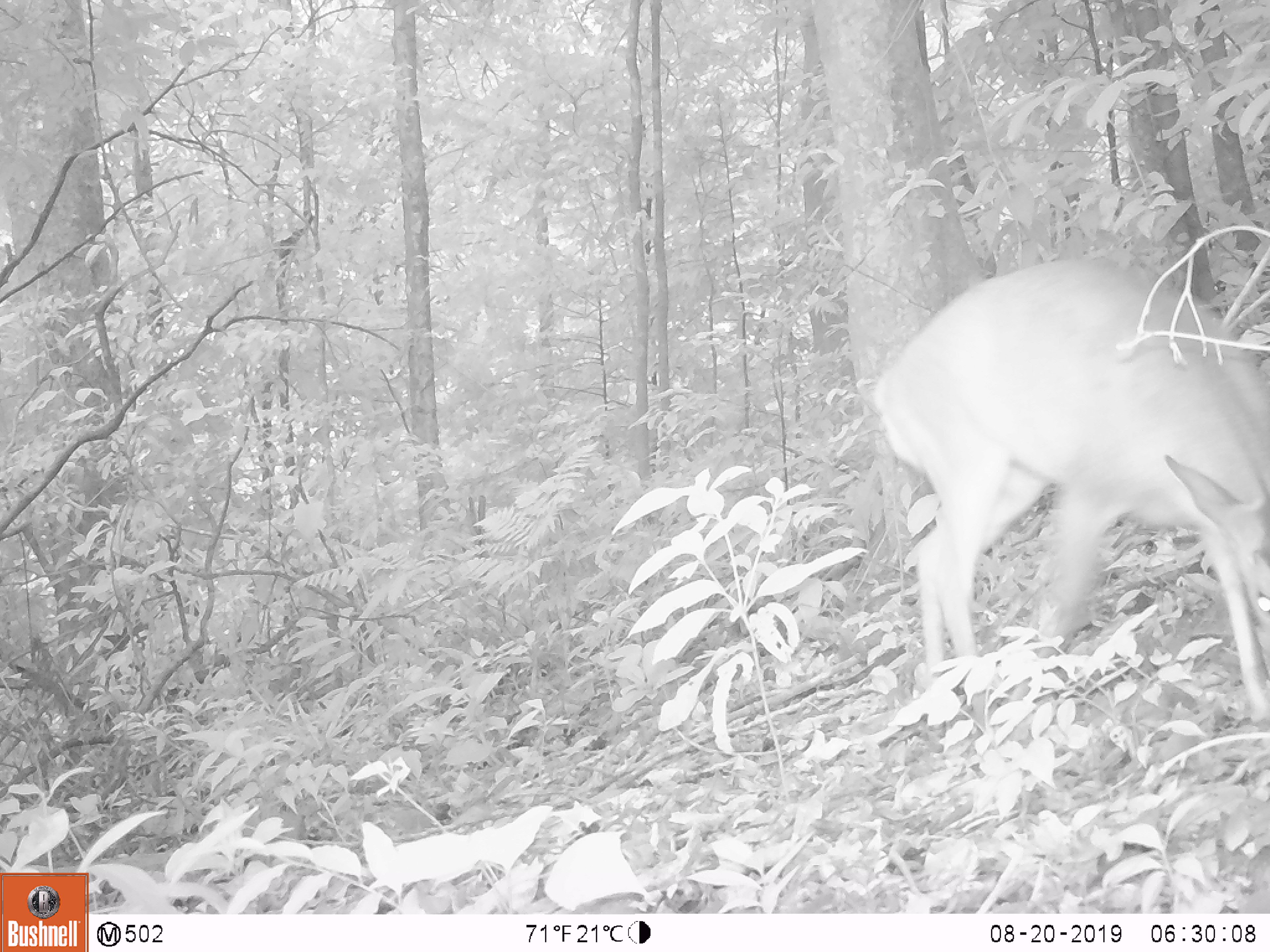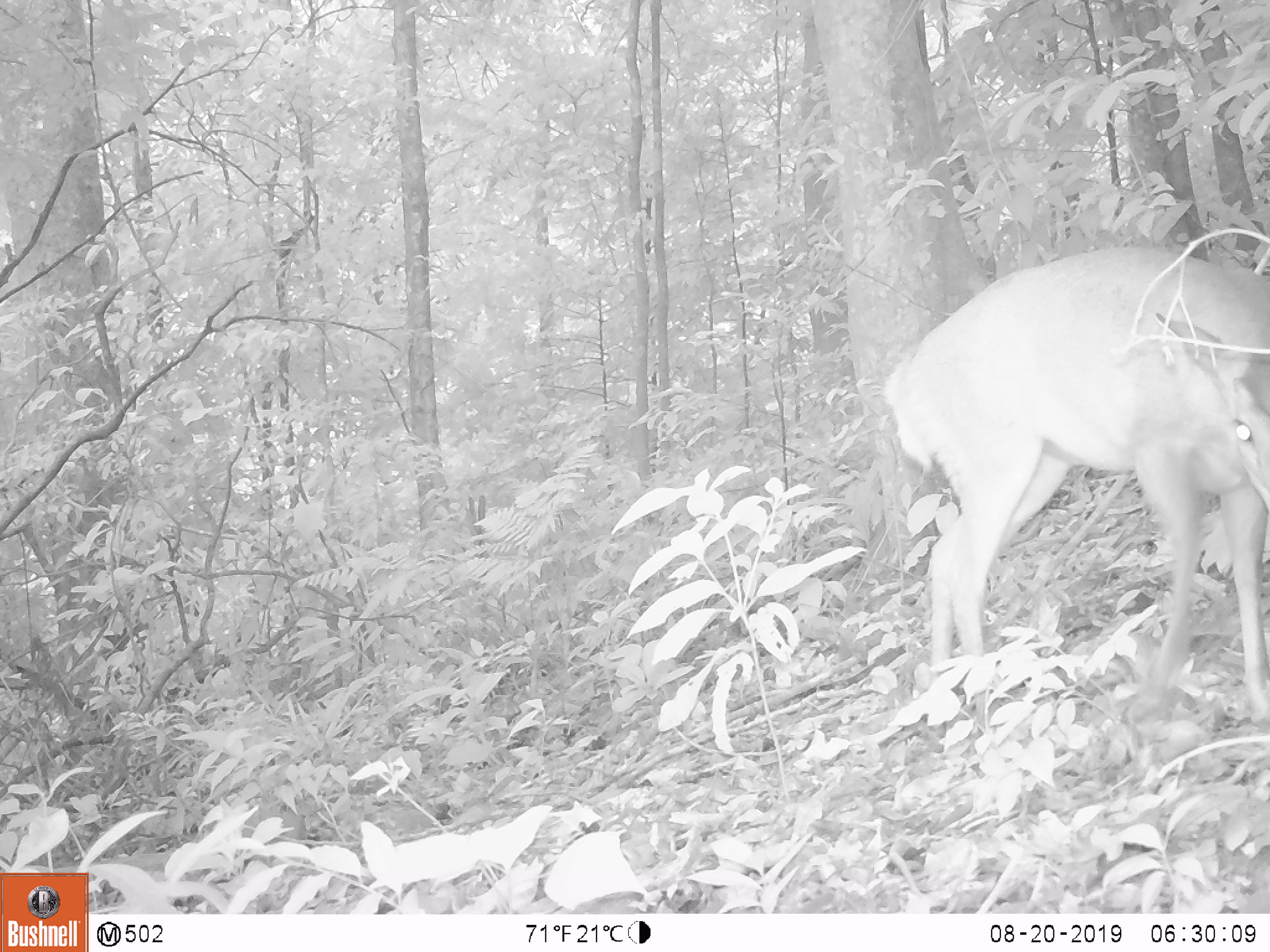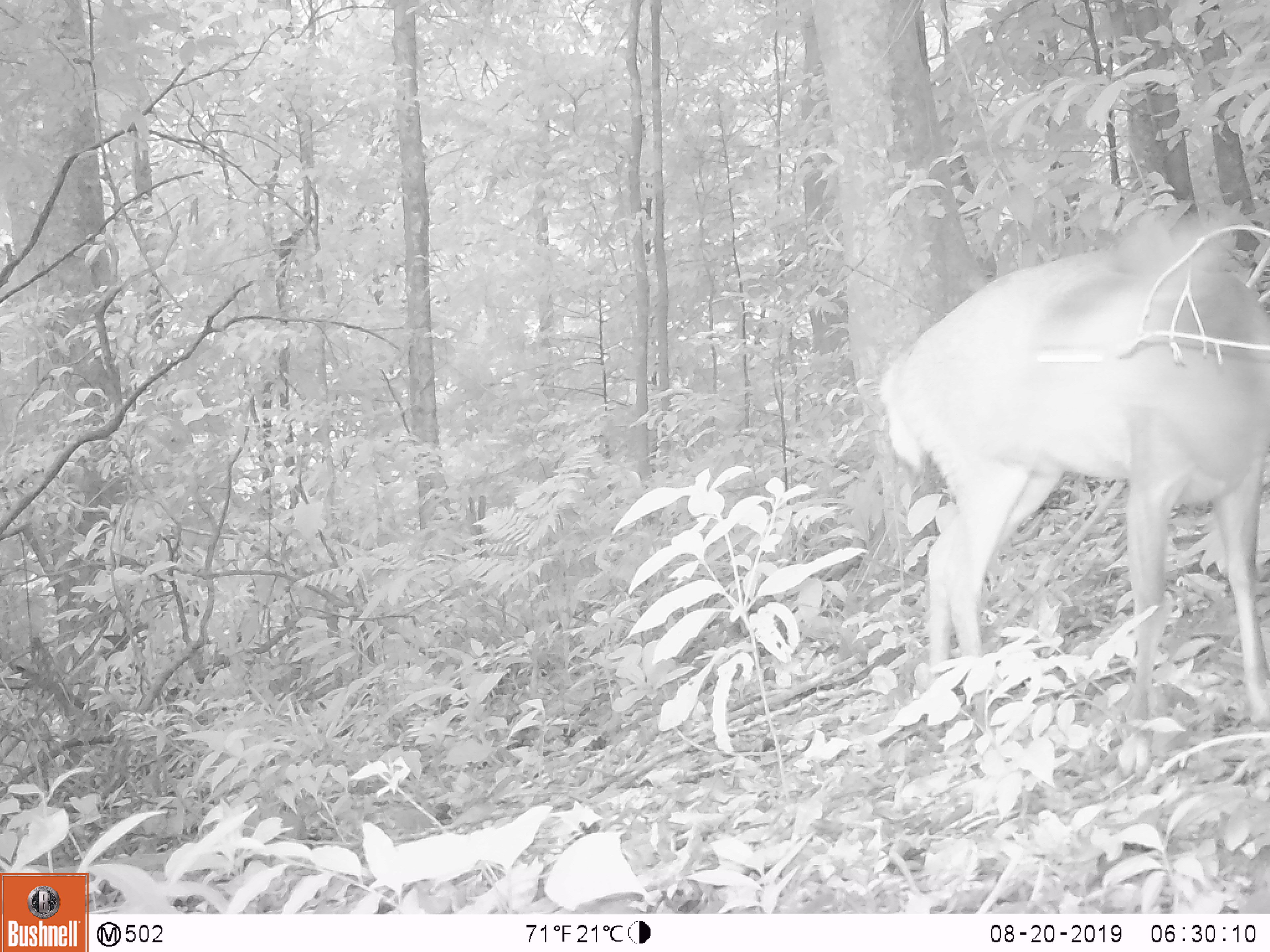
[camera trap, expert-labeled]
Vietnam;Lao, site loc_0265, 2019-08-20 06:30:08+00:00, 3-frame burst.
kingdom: Animalia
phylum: Chordata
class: Mammalia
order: Artiodactyla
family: Cervidae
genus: Muntiacus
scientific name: Muntiacus rooseveltorum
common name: roosevelt's muntjac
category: roosevelts muntjac group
Roosevelts muntjac group (roosevelt's muntjac) (Muntiacus rooseveltorum). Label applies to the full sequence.